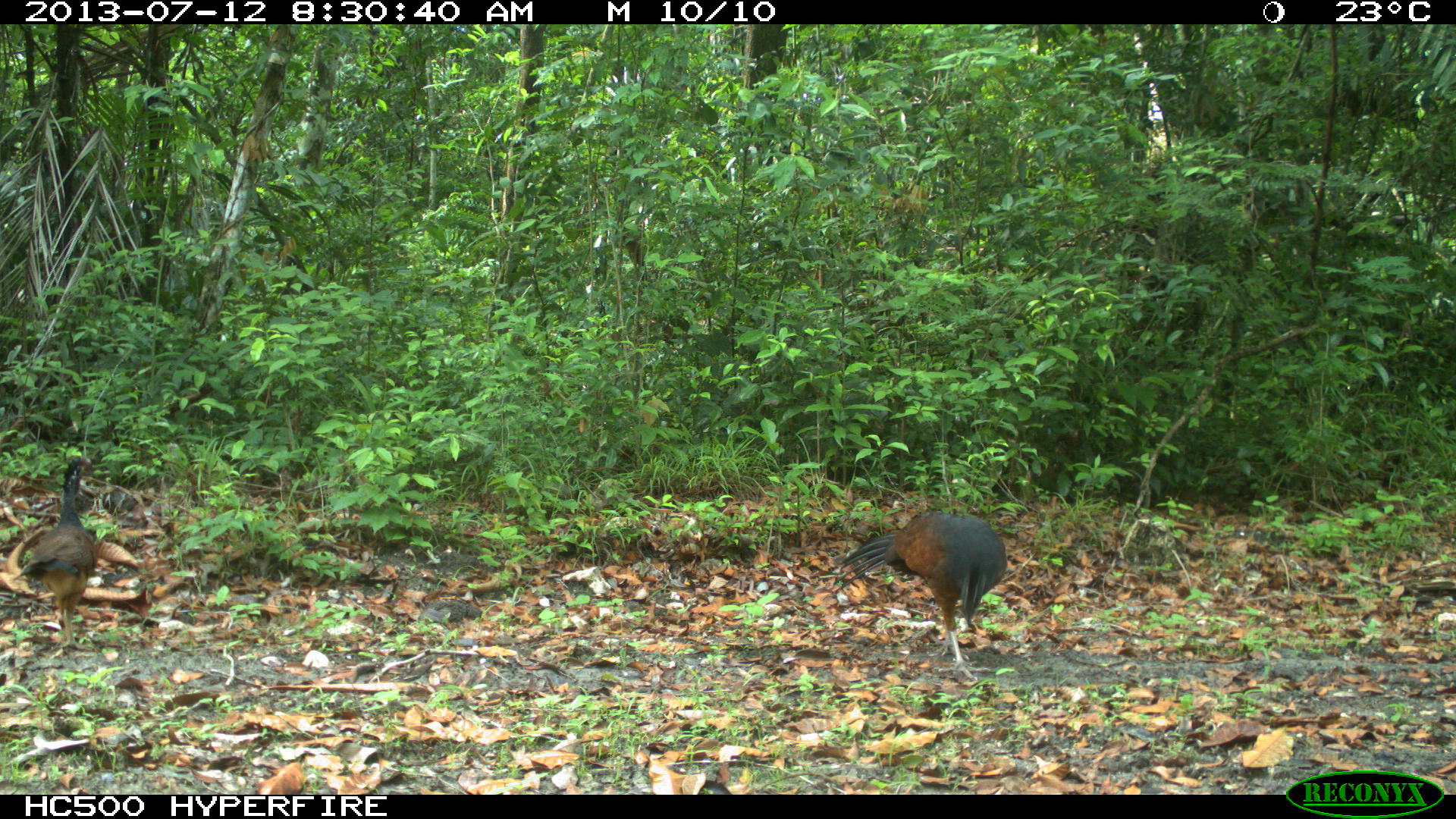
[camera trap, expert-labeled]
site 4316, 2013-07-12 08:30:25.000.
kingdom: Animalia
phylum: Chordata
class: Aves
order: Galliformes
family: Cracidae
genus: Crax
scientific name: Crax rubra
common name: great curassow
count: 2